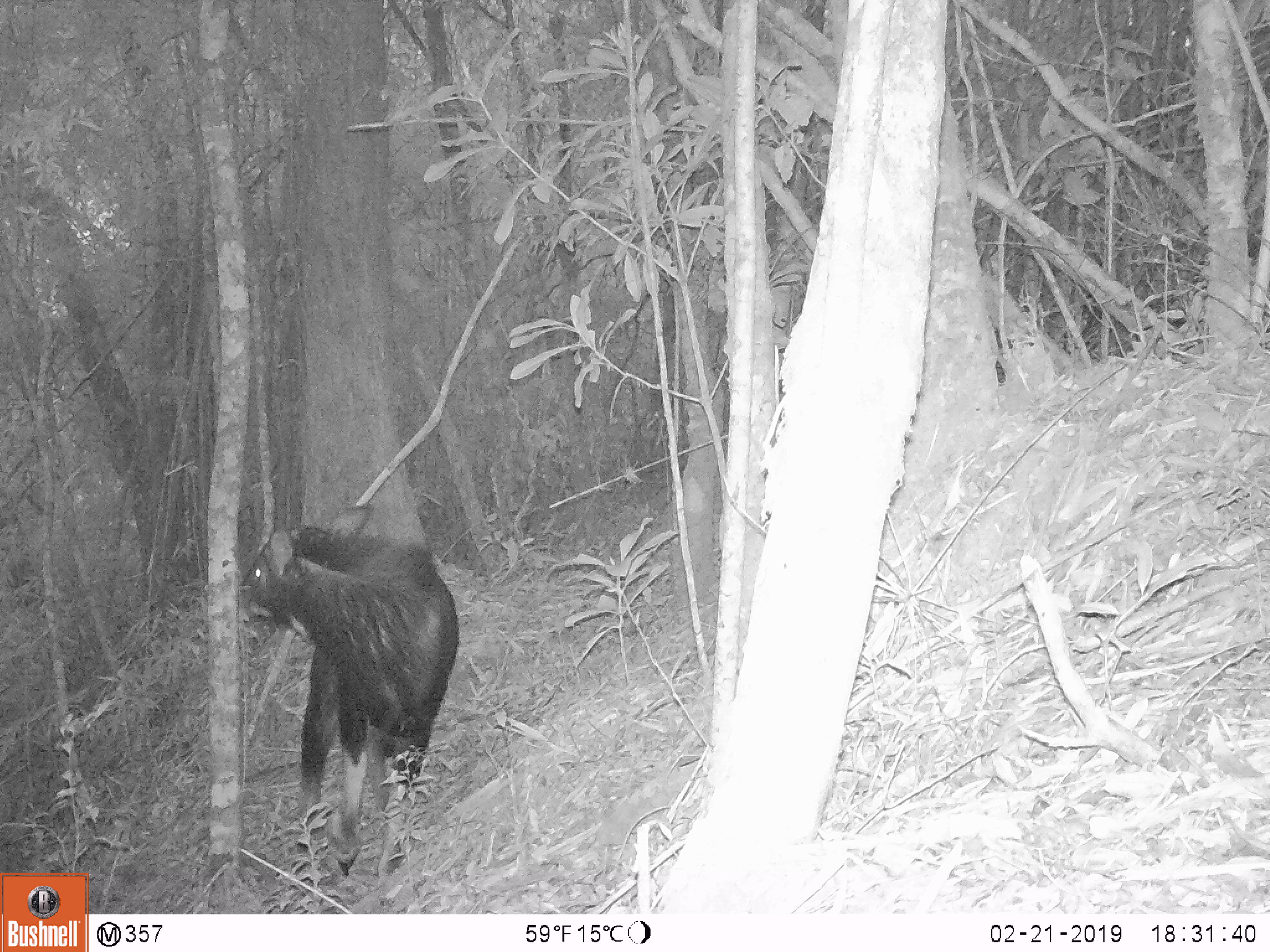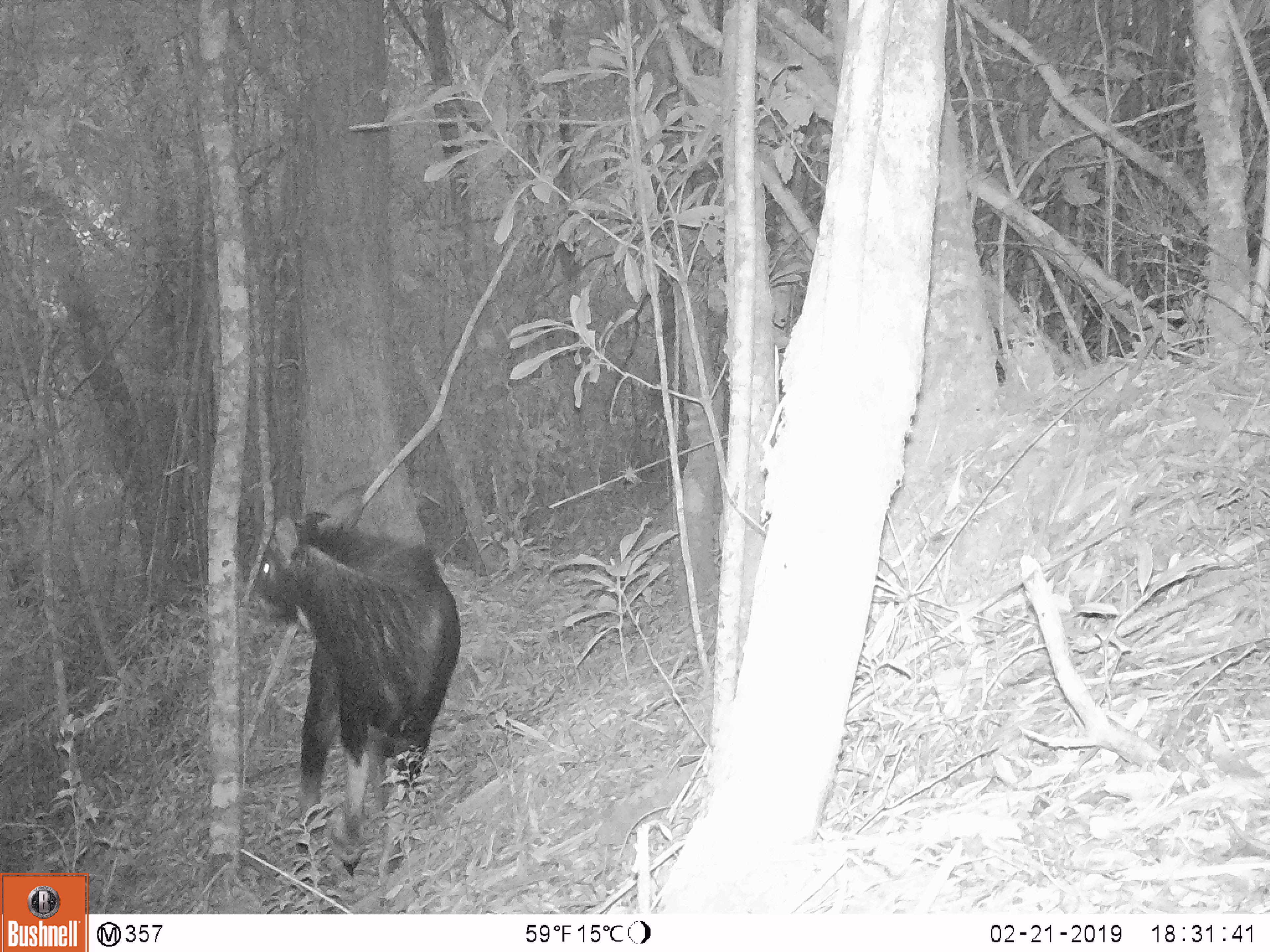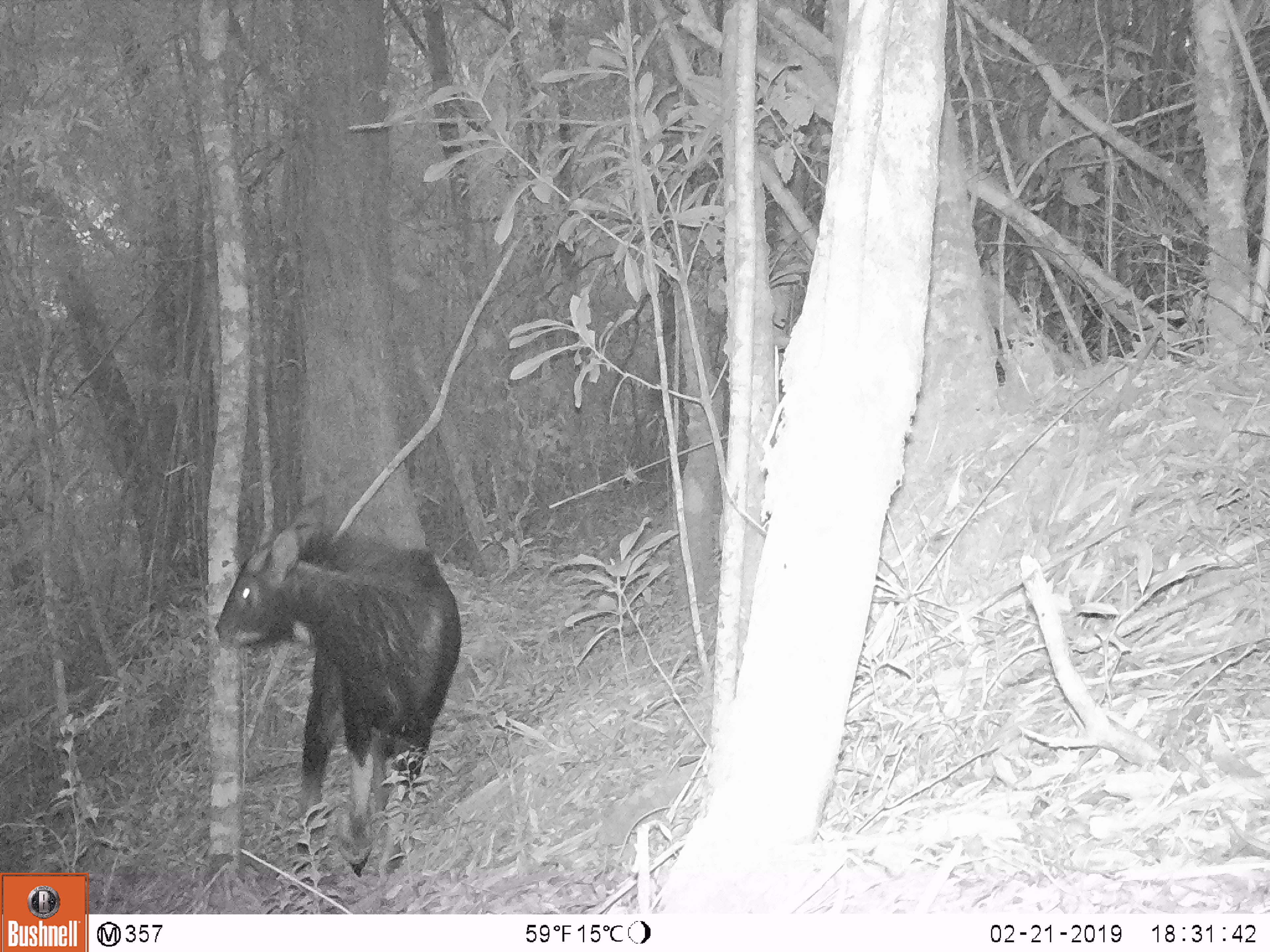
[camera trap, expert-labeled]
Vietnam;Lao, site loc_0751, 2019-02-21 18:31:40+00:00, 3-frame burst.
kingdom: Animalia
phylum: Chordata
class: Mammalia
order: Artiodactyla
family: Bovidae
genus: Capricornis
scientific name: Capricornis sumatraensis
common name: chinese serow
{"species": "chinese serow (Capricornis sumatraensis)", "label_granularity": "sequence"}